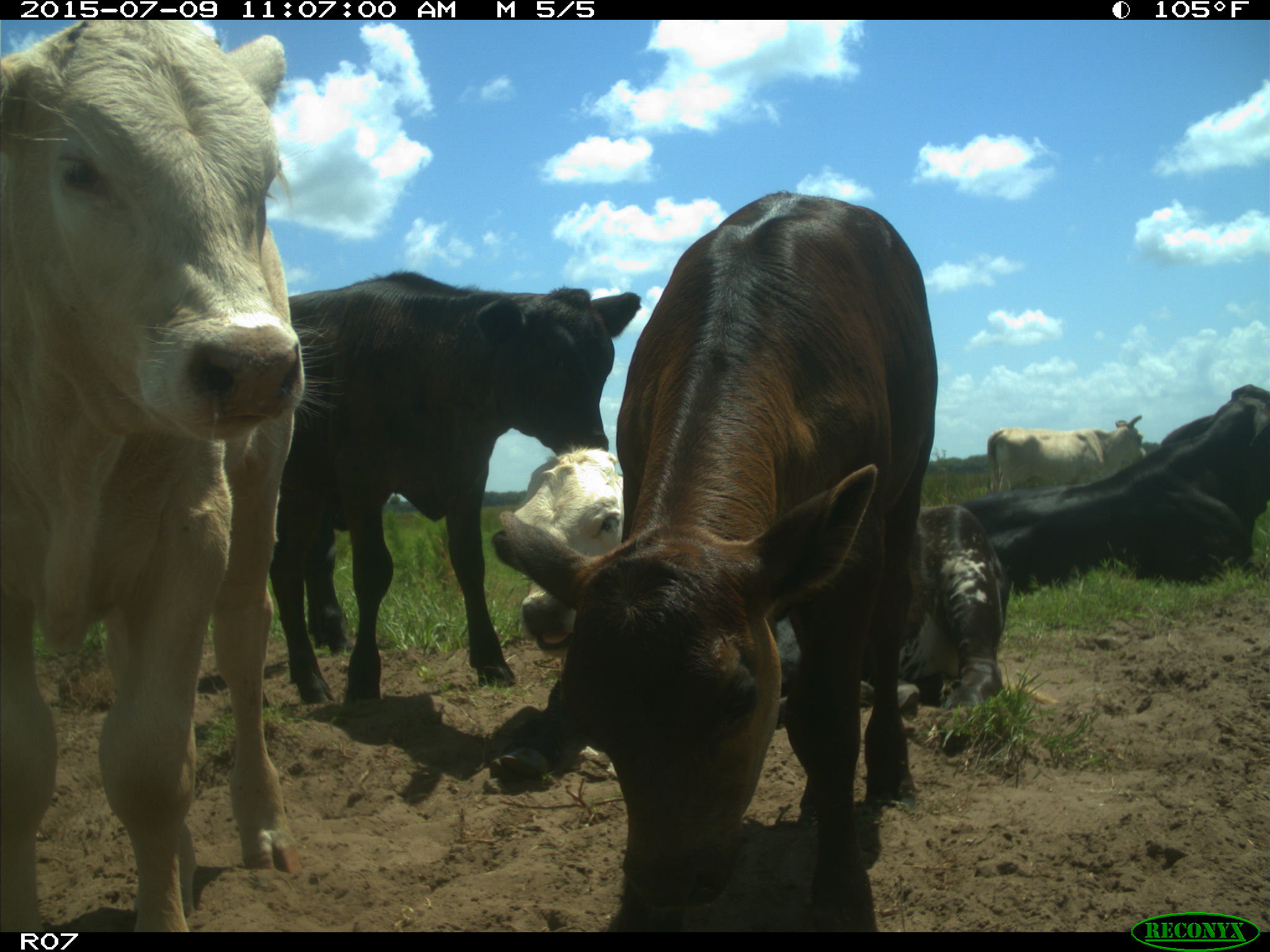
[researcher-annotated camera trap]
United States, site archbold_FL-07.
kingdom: Animalia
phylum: Chordata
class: Mammalia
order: Artiodactyla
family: Bovidae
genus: Bos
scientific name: Bos taurus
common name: domestic cow